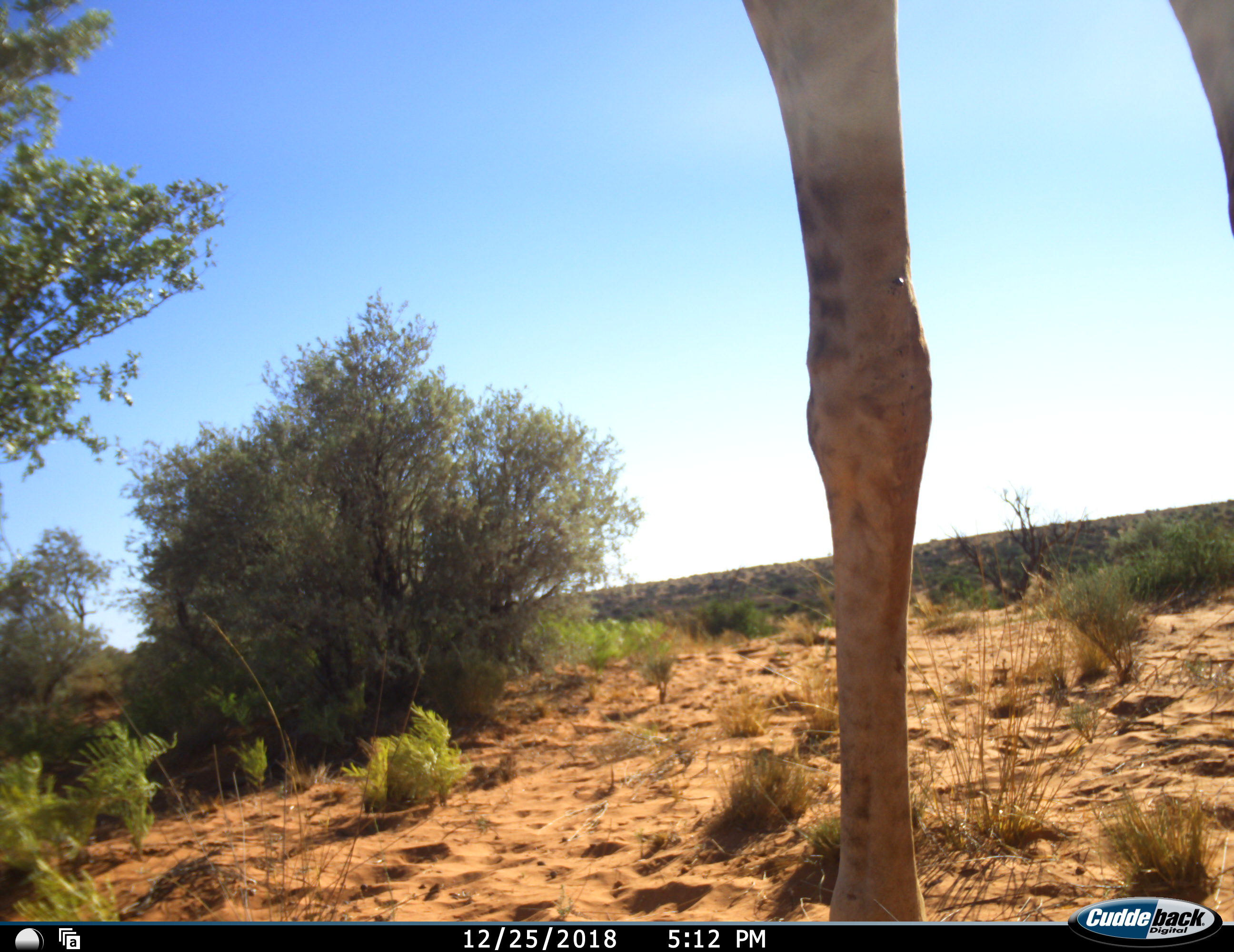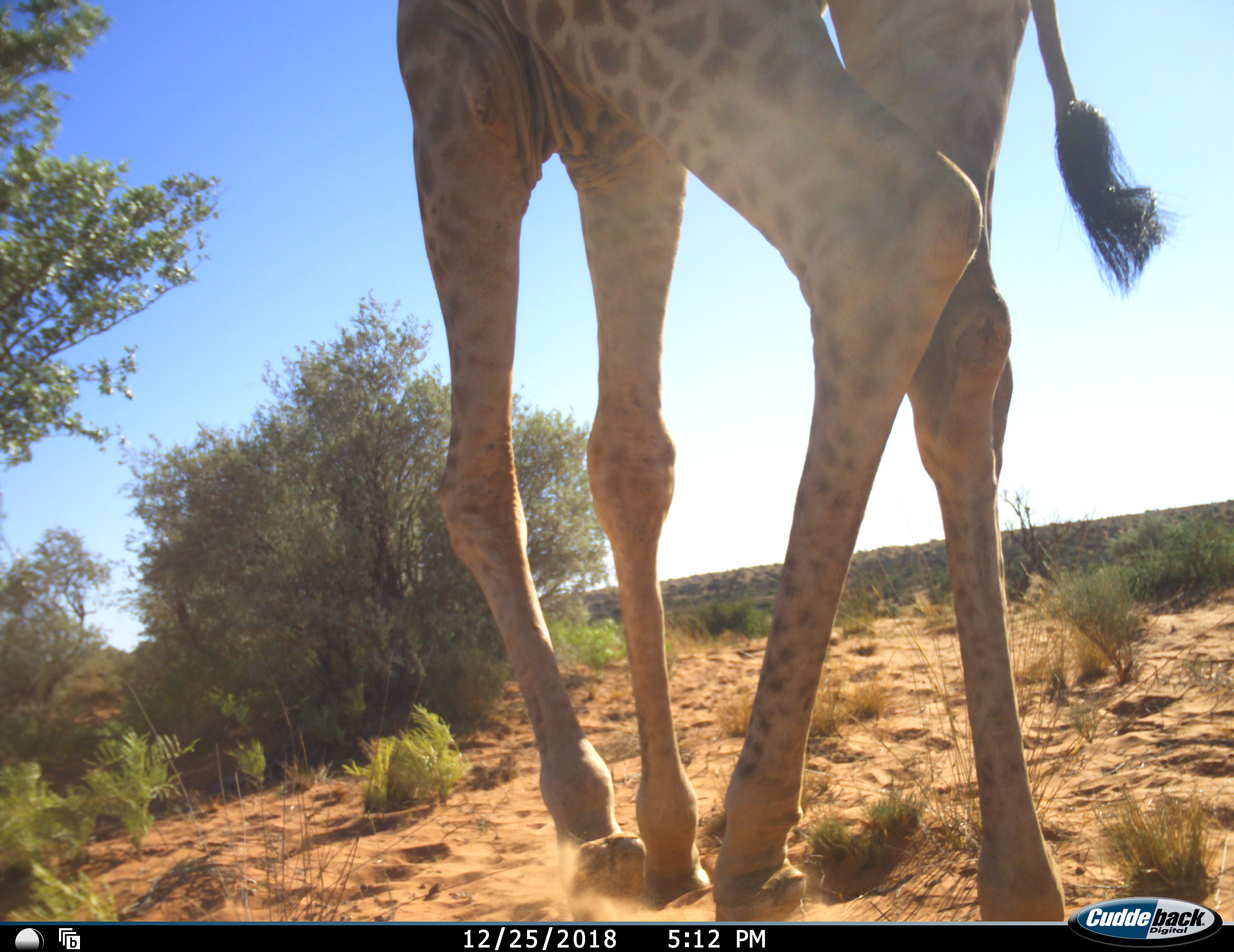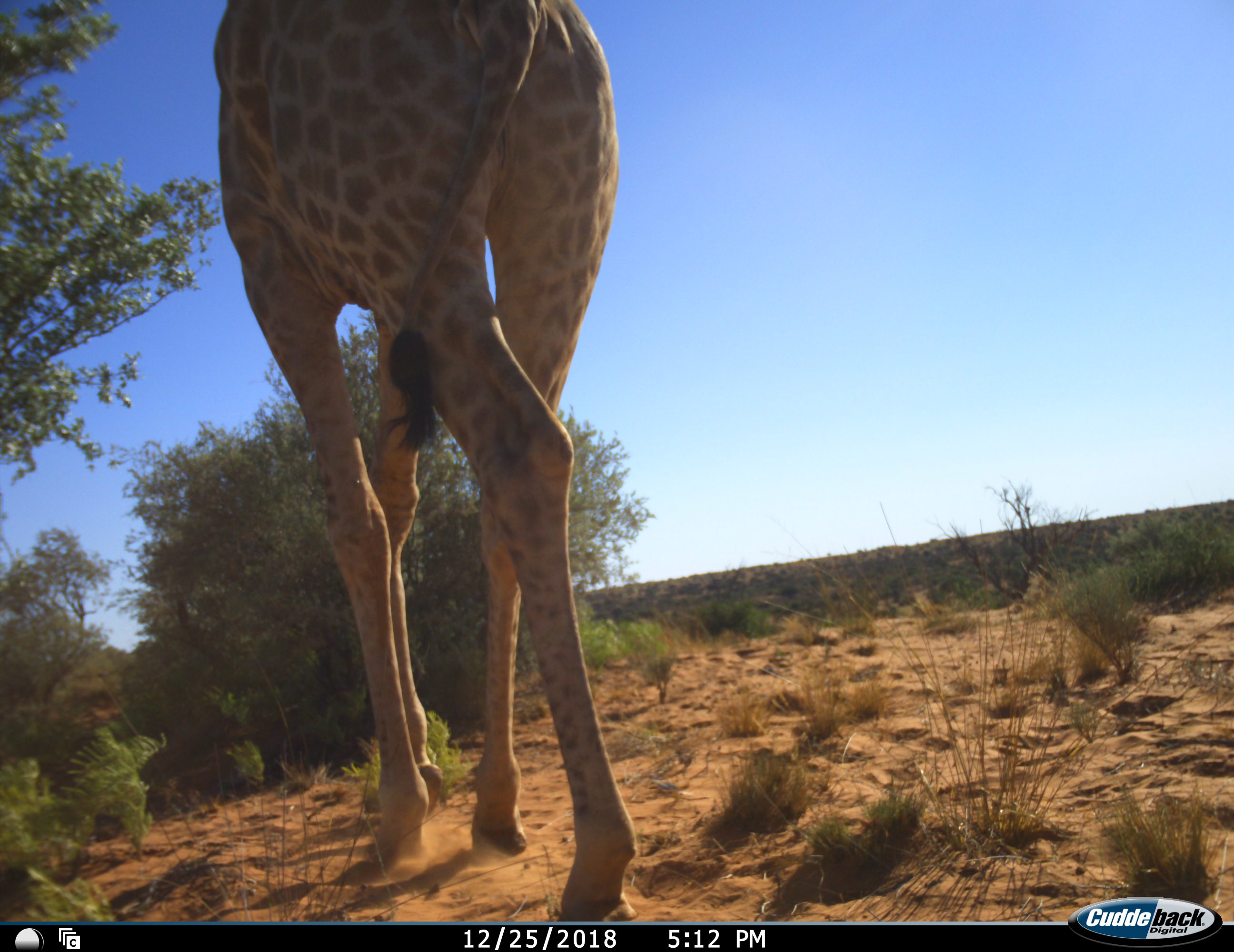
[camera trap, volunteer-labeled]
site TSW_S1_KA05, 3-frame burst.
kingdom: Animalia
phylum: Chordata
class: Mammalia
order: Artiodactyla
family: Giraffidae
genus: Giraffa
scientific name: Giraffa camelopardalis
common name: giraffe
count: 1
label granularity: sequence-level